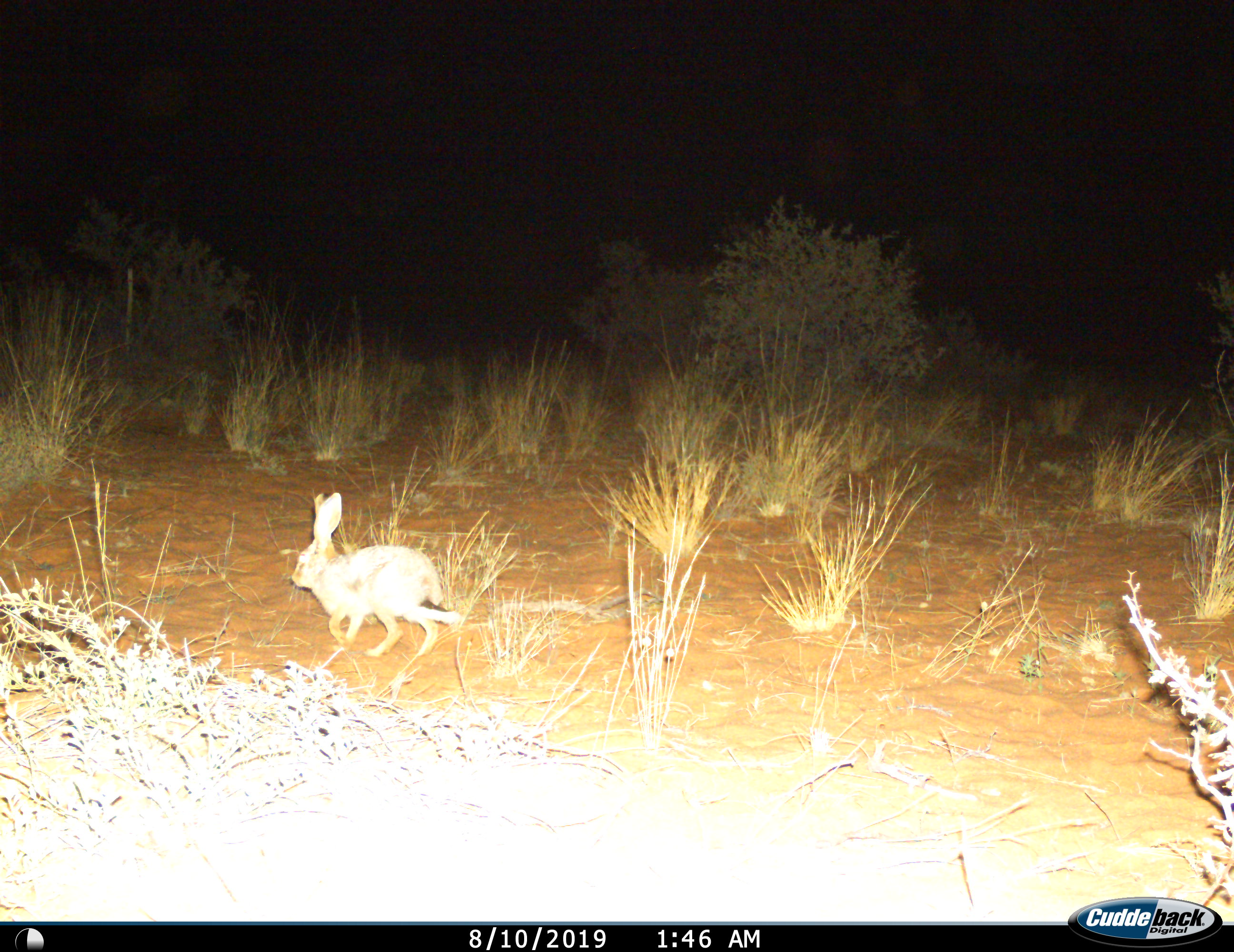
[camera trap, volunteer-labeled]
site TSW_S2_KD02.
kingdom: Animalia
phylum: Chordata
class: Mammalia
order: Lagomorpha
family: Leporidae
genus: Lepus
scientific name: Lepus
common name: hare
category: hareunknown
Hareunknown (hare) (Lepus), count 1. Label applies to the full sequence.